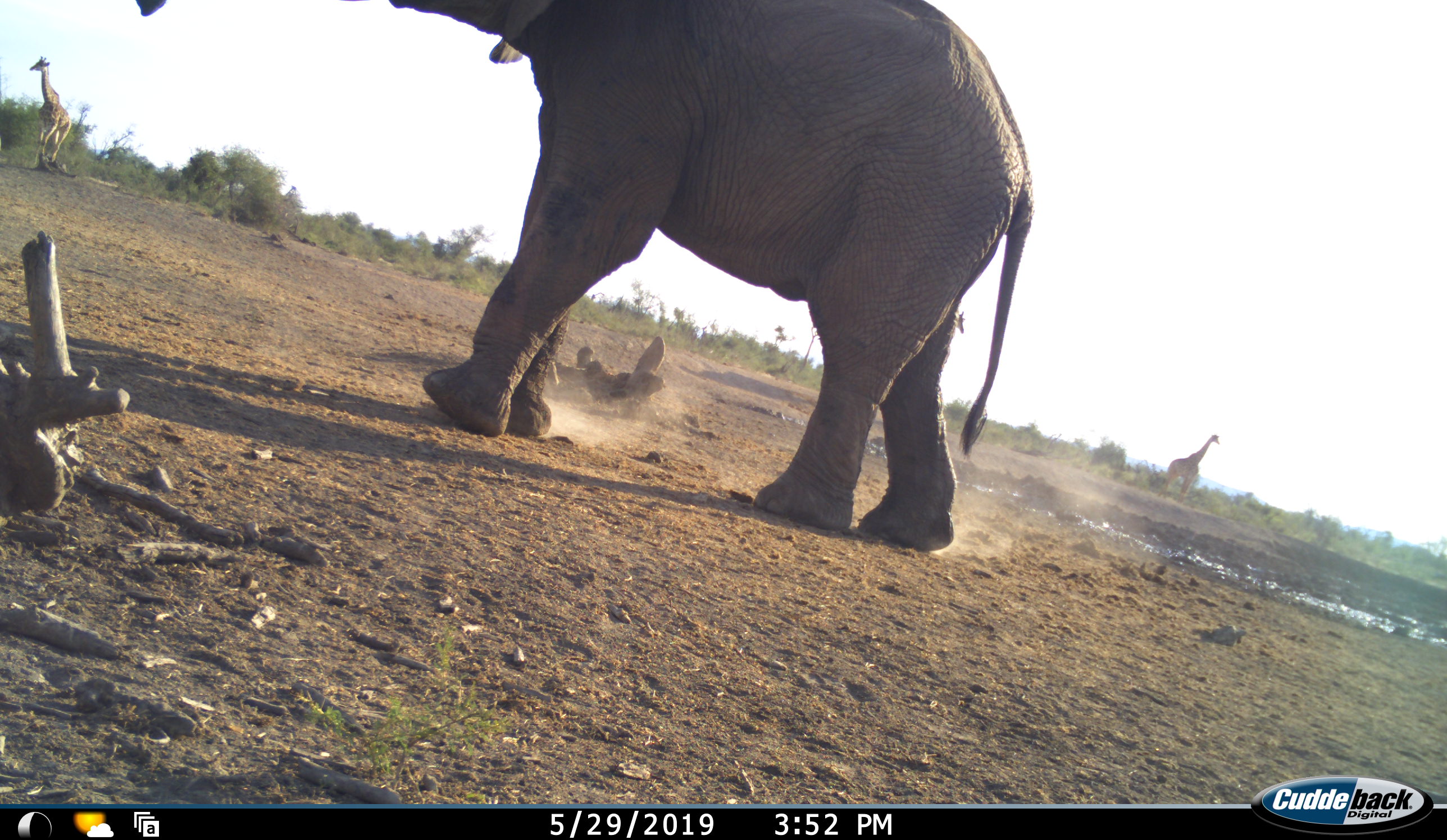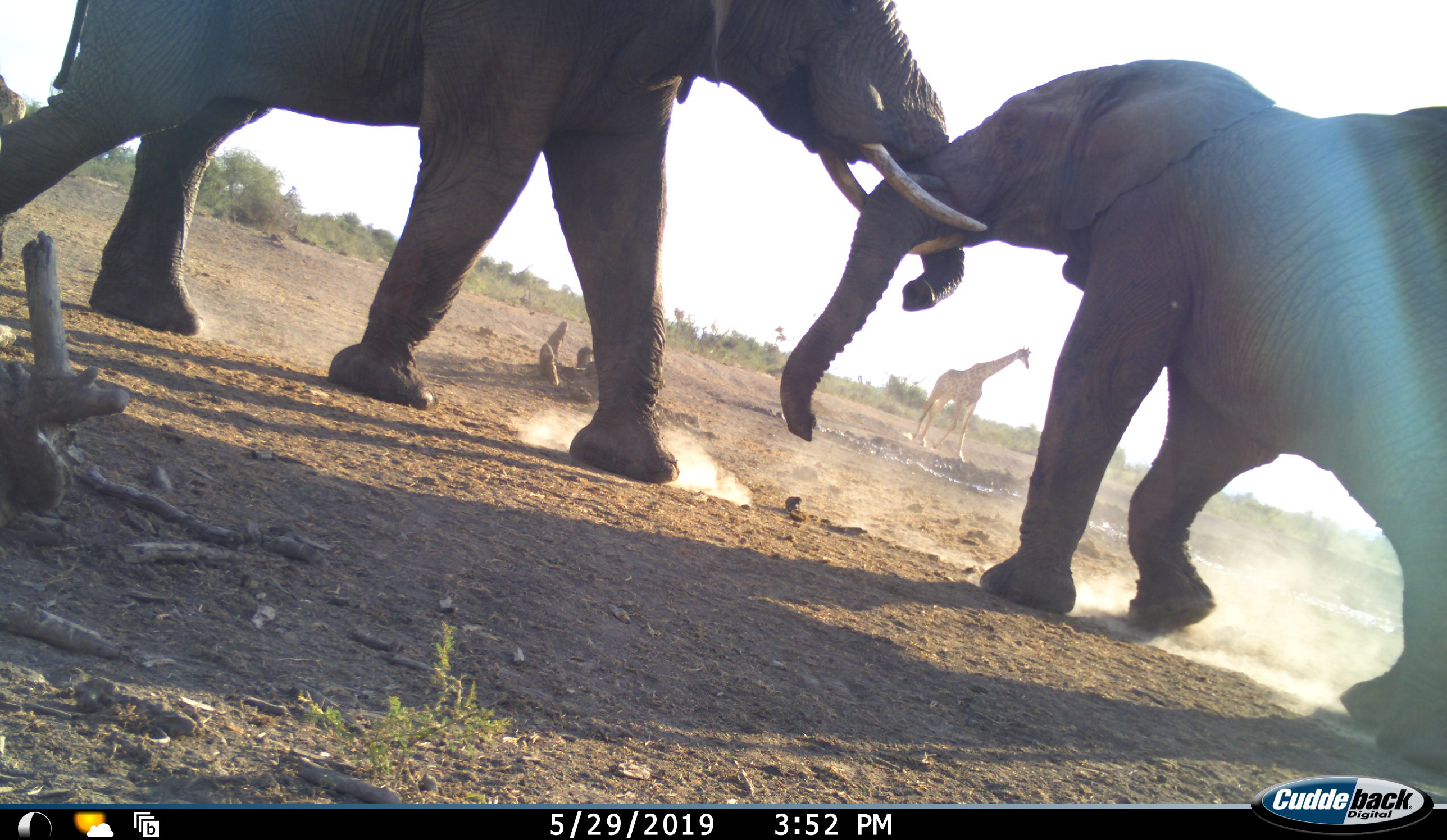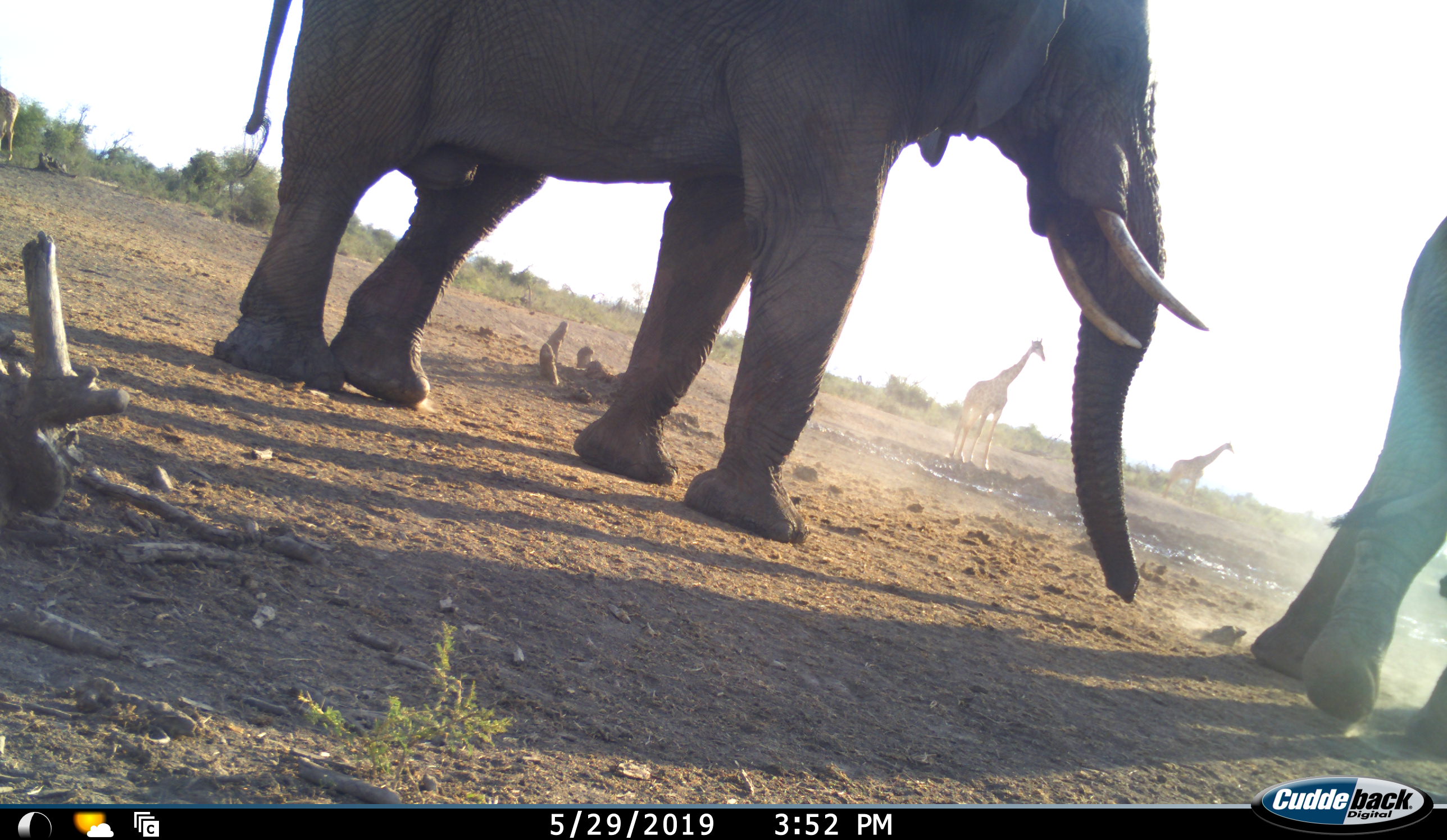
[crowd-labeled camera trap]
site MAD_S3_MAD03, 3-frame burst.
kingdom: Animalia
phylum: Chordata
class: Mammalia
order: Proboscidea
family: Elephantidae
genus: Loxodonta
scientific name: Loxodonta africana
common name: african bush elephant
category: elephant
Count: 2.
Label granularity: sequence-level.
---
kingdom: Animalia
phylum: Chordata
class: Mammalia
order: Artiodactyla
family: Giraffidae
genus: Giraffa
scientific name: Giraffa camelopardalis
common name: giraffe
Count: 3.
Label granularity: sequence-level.